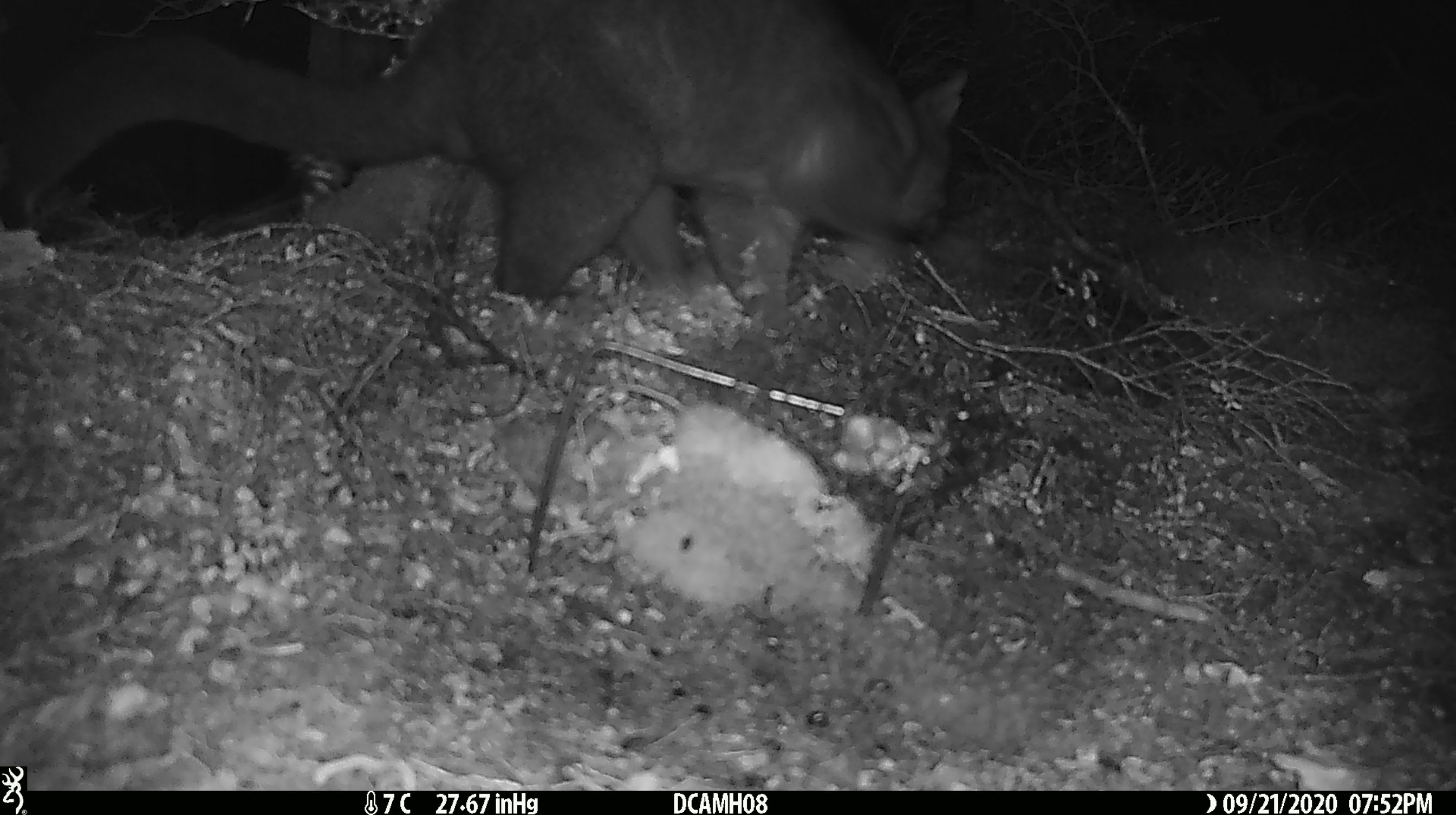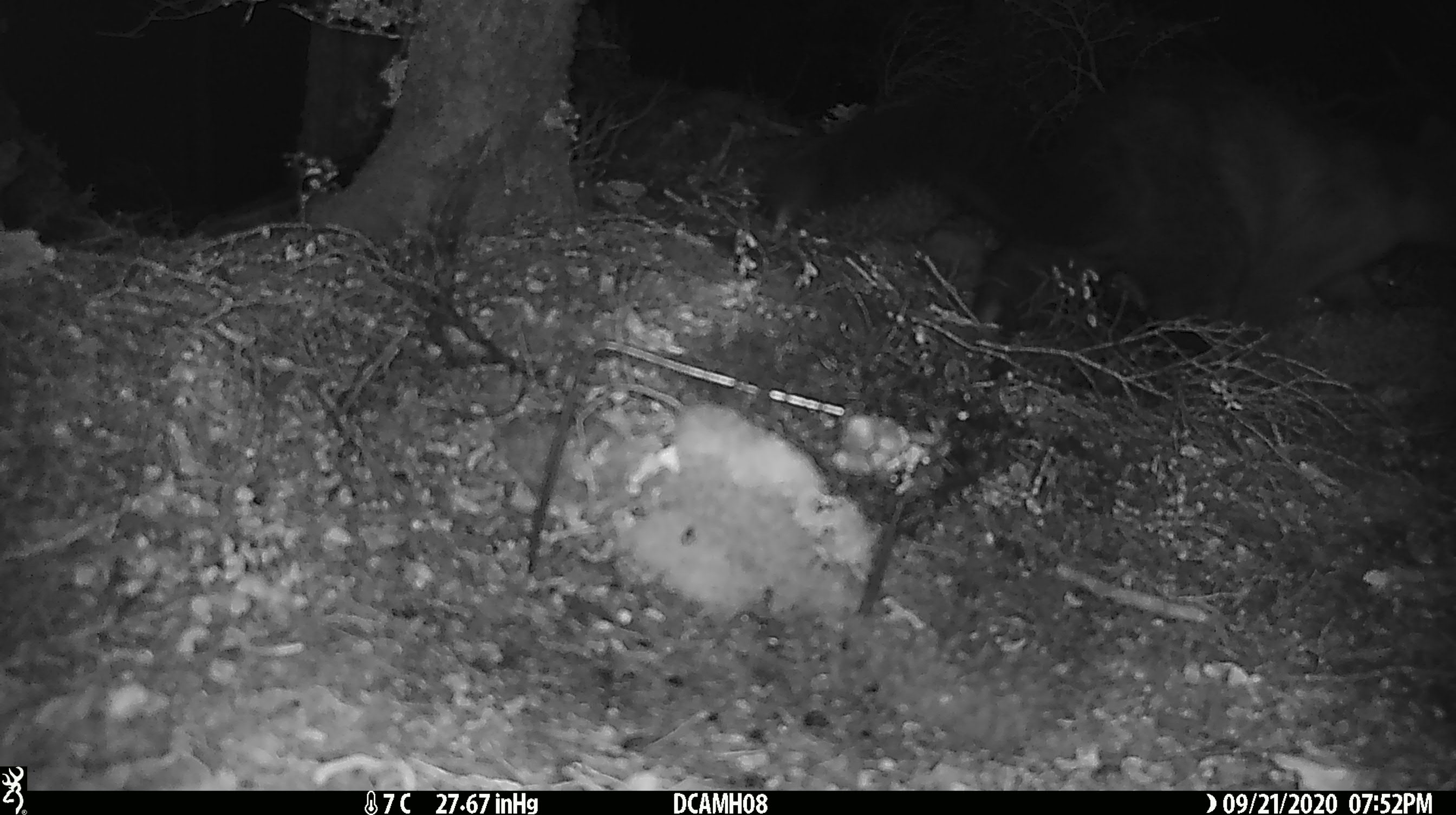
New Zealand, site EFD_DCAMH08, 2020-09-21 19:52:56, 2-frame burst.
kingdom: Animalia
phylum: Chordata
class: Mammalia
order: Diprotodontia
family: Phalangeridae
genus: Trichosurus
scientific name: Trichosurus vulpecula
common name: common brushtail possum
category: possum